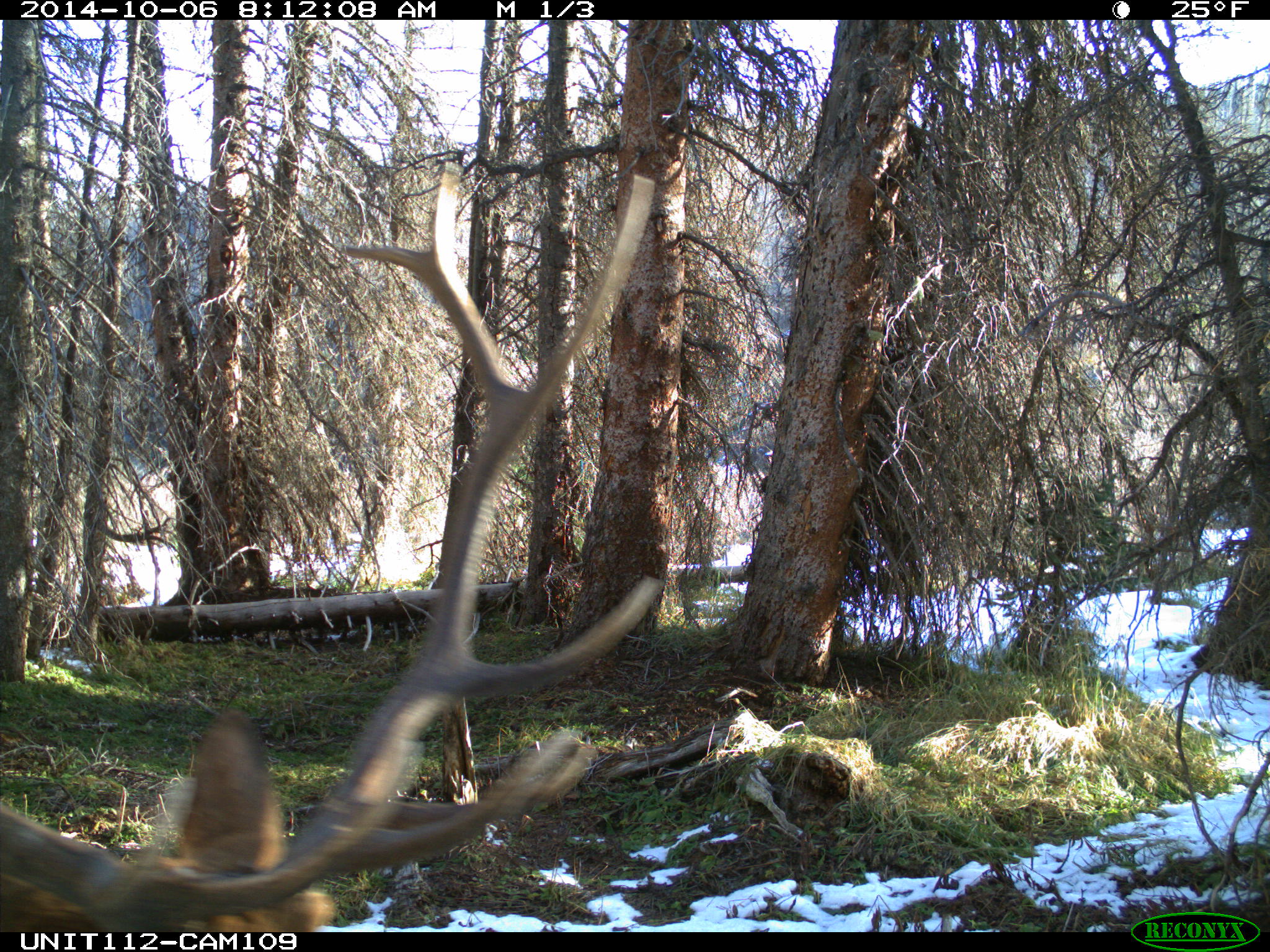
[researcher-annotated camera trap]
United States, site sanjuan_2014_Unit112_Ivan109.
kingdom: Animalia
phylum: Chordata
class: Mammalia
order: Artiodactyla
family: Cervidae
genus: Cervus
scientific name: Cervus elaphus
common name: red deer